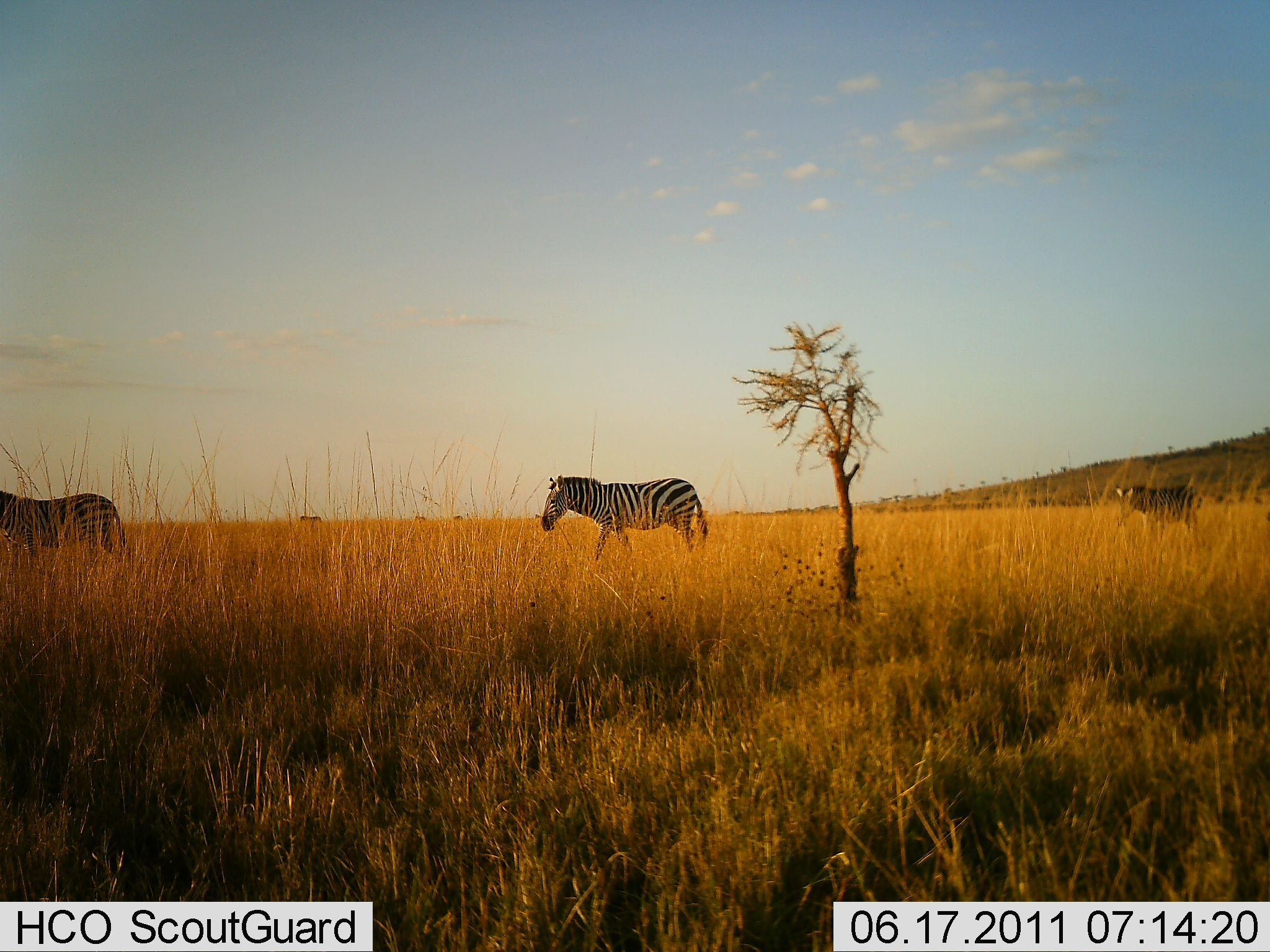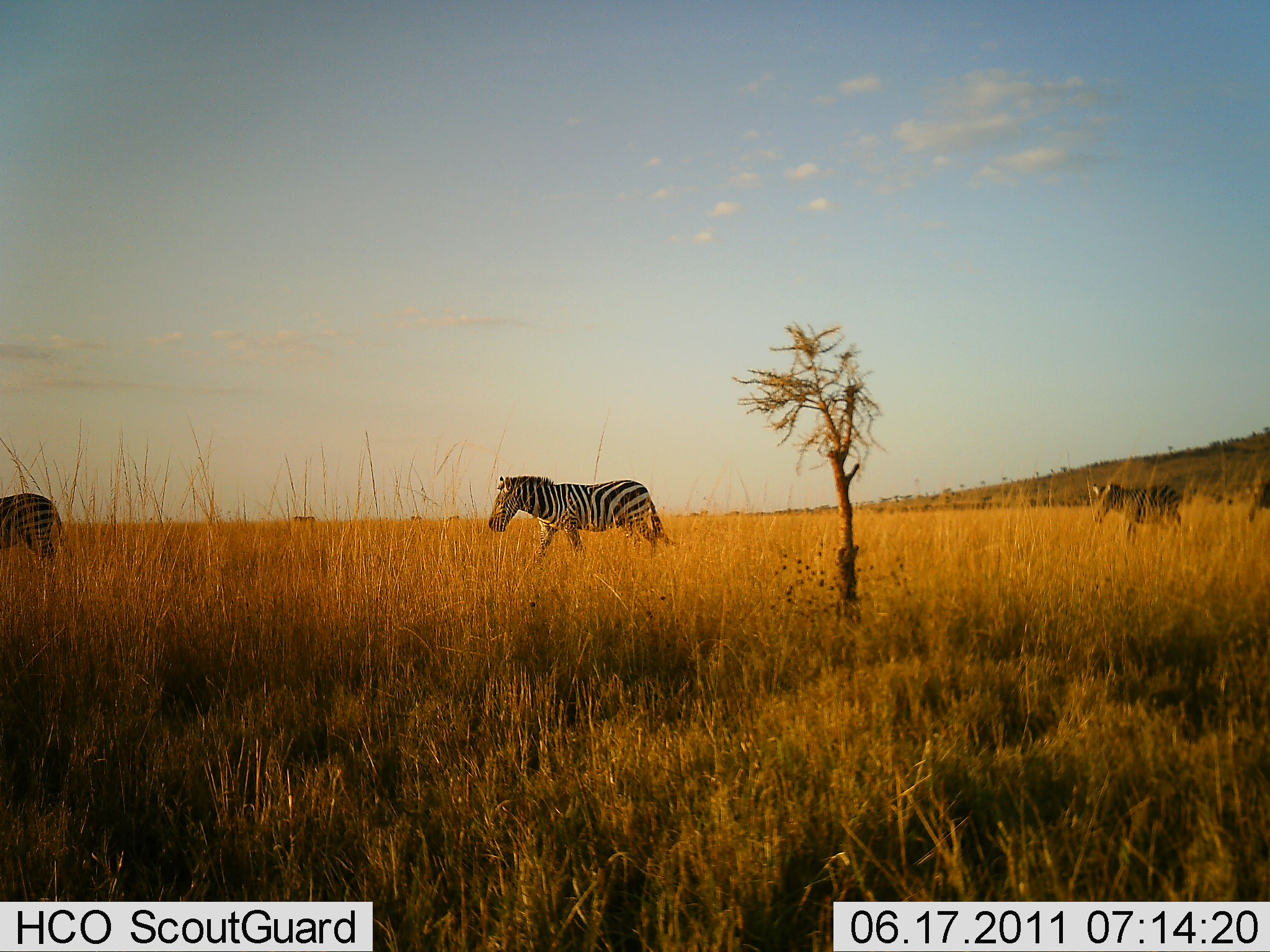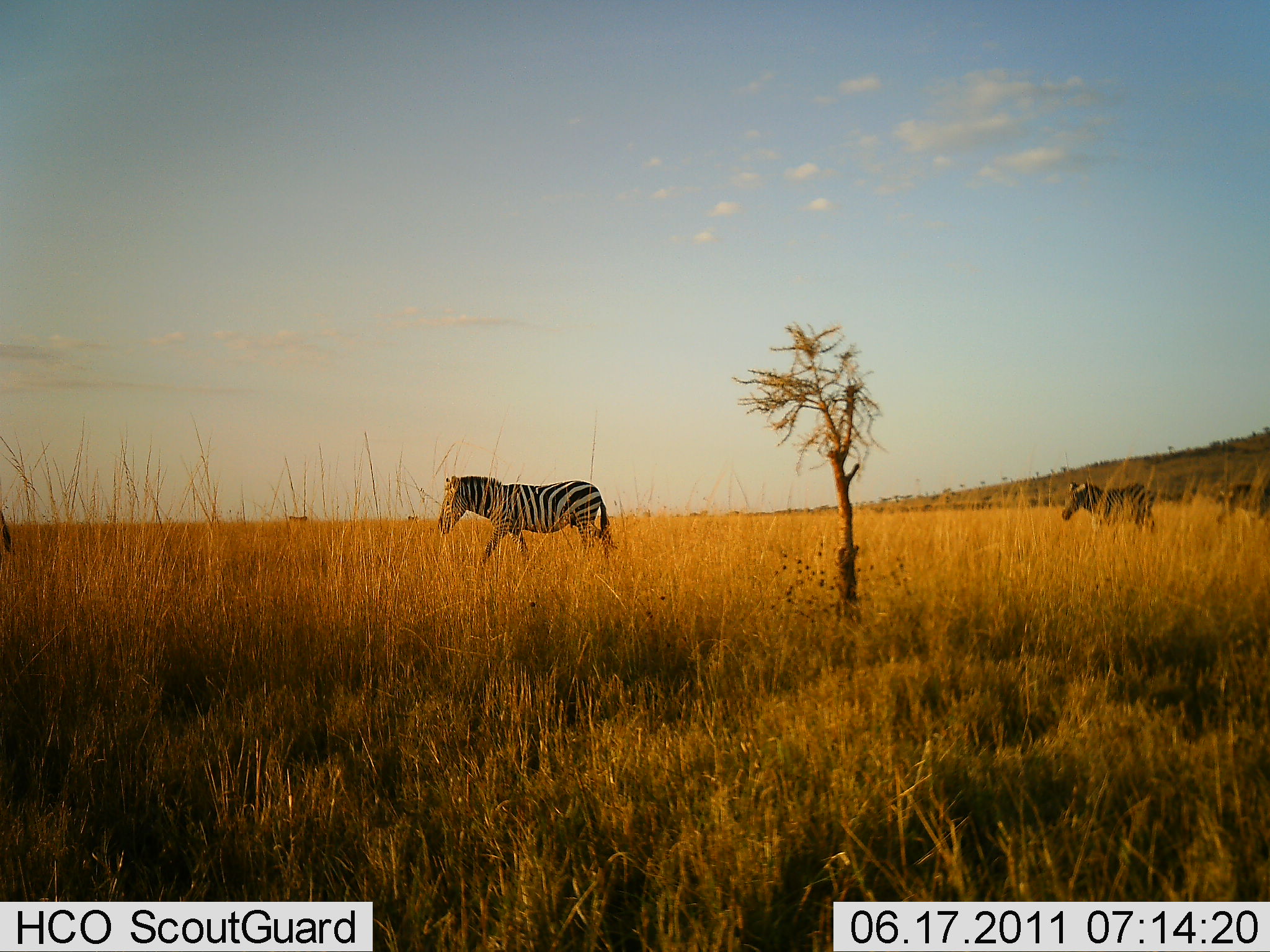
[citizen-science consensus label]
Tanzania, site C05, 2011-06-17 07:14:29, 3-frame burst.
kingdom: Animalia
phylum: Chordata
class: Mammalia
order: Perissodactyla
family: Equidae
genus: Equus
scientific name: Equus quagga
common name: plains zebra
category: zebra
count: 4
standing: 8%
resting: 0%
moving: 92%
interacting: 0%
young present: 0%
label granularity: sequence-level